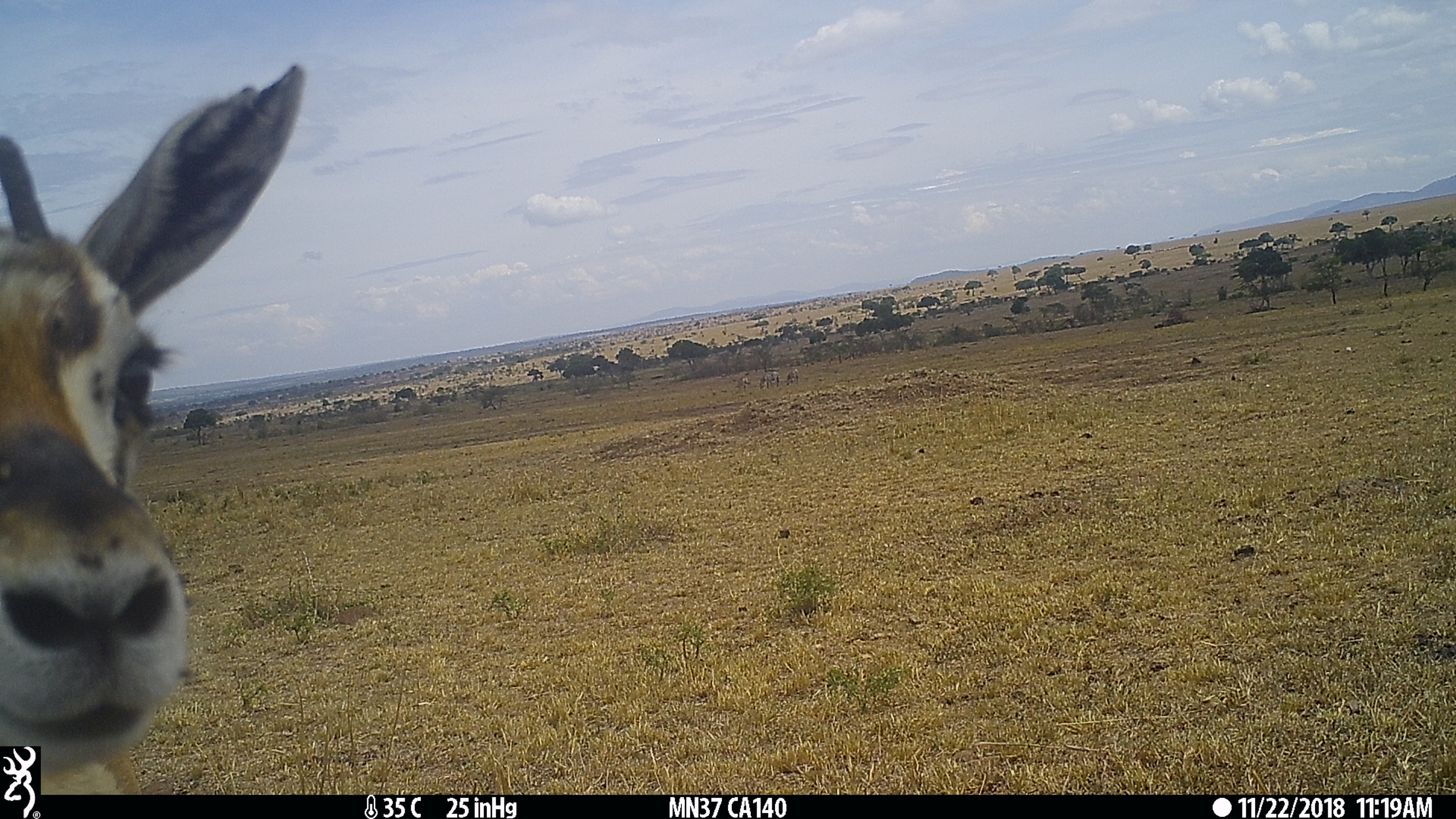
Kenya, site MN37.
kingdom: Animalia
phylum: Chordata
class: Mammalia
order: Artiodactyla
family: Bovidae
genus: Eudorcas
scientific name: Eudorcas thomsonii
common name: thomon's gazelle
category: gazelle thomsons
Gazelle thomsons (thomon's gazelle) (Eudorcas thomsonii).